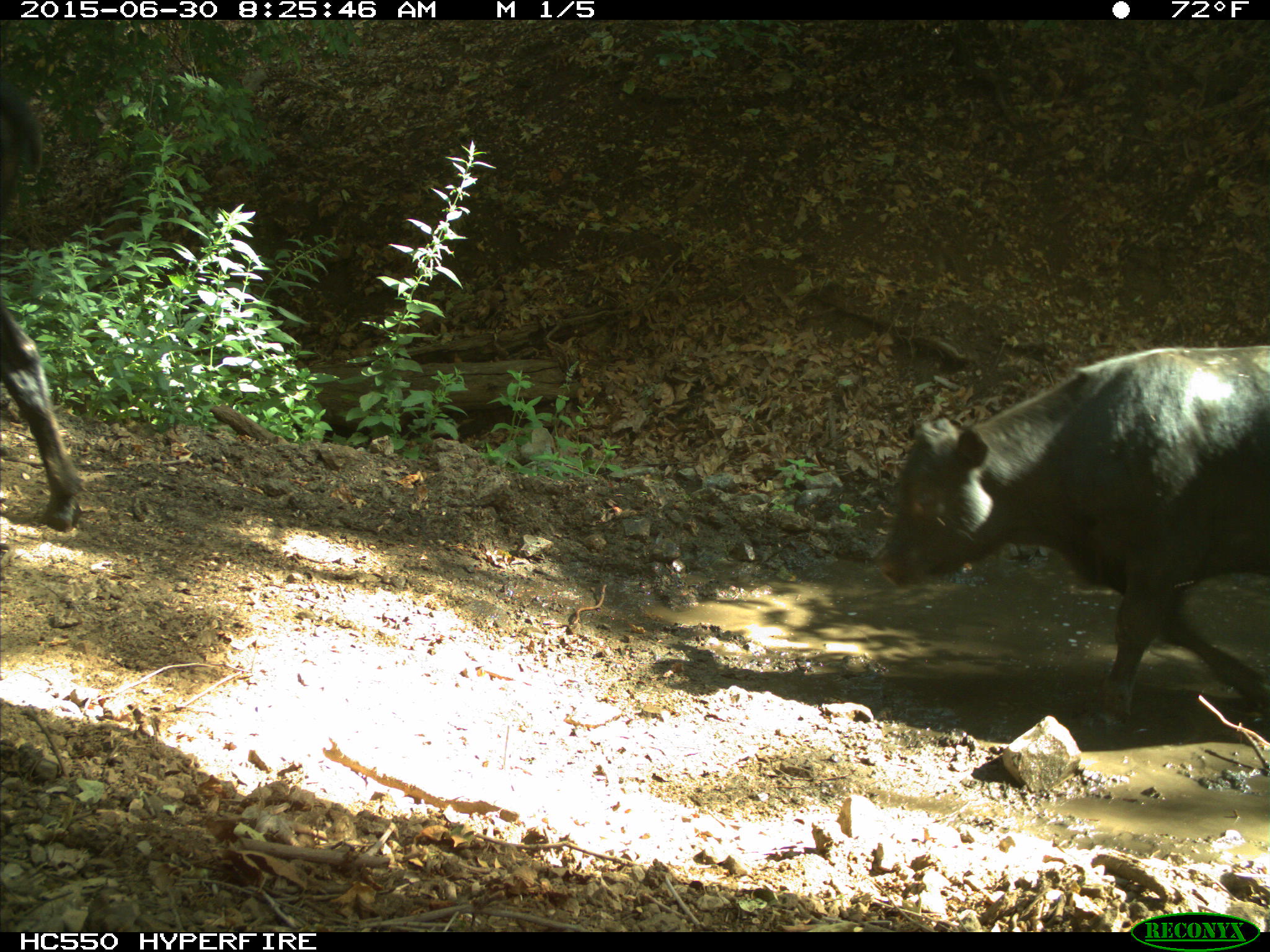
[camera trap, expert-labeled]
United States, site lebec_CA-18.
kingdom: Animalia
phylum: Chordata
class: Mammalia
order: Artiodactyla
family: Bovidae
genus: Bos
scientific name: Bos taurus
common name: domestic cow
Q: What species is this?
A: Bos taurus (domestic cow).